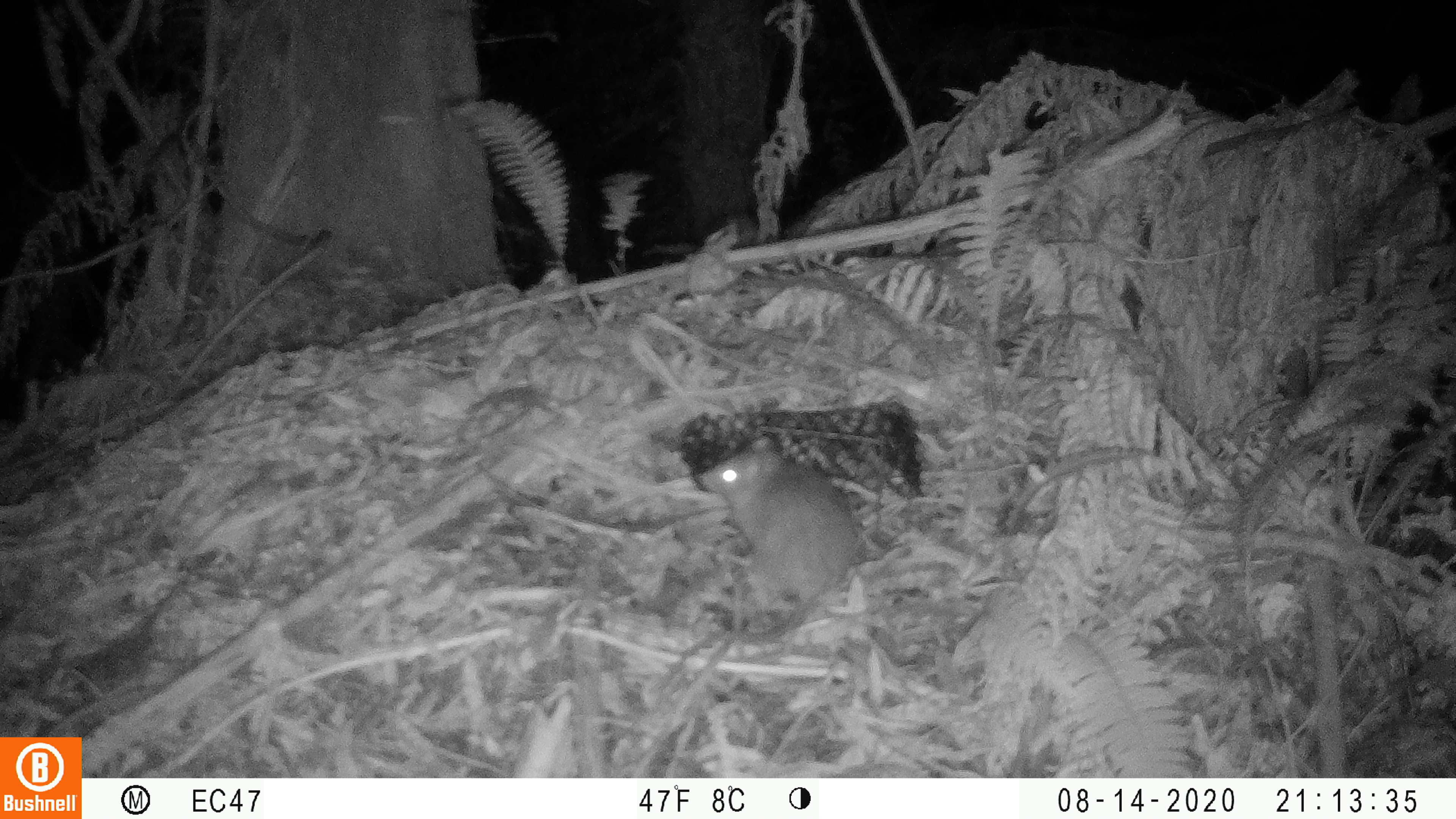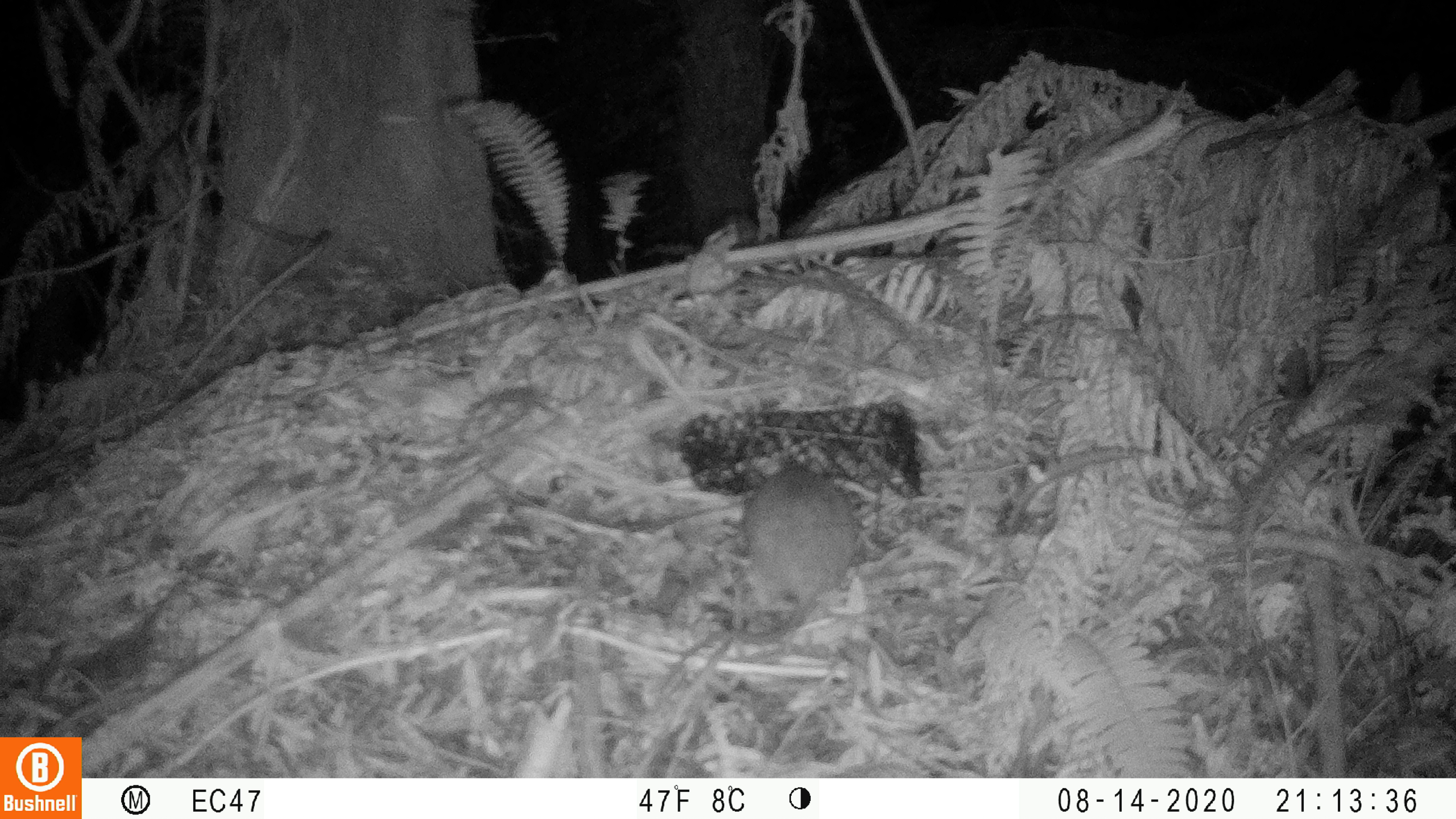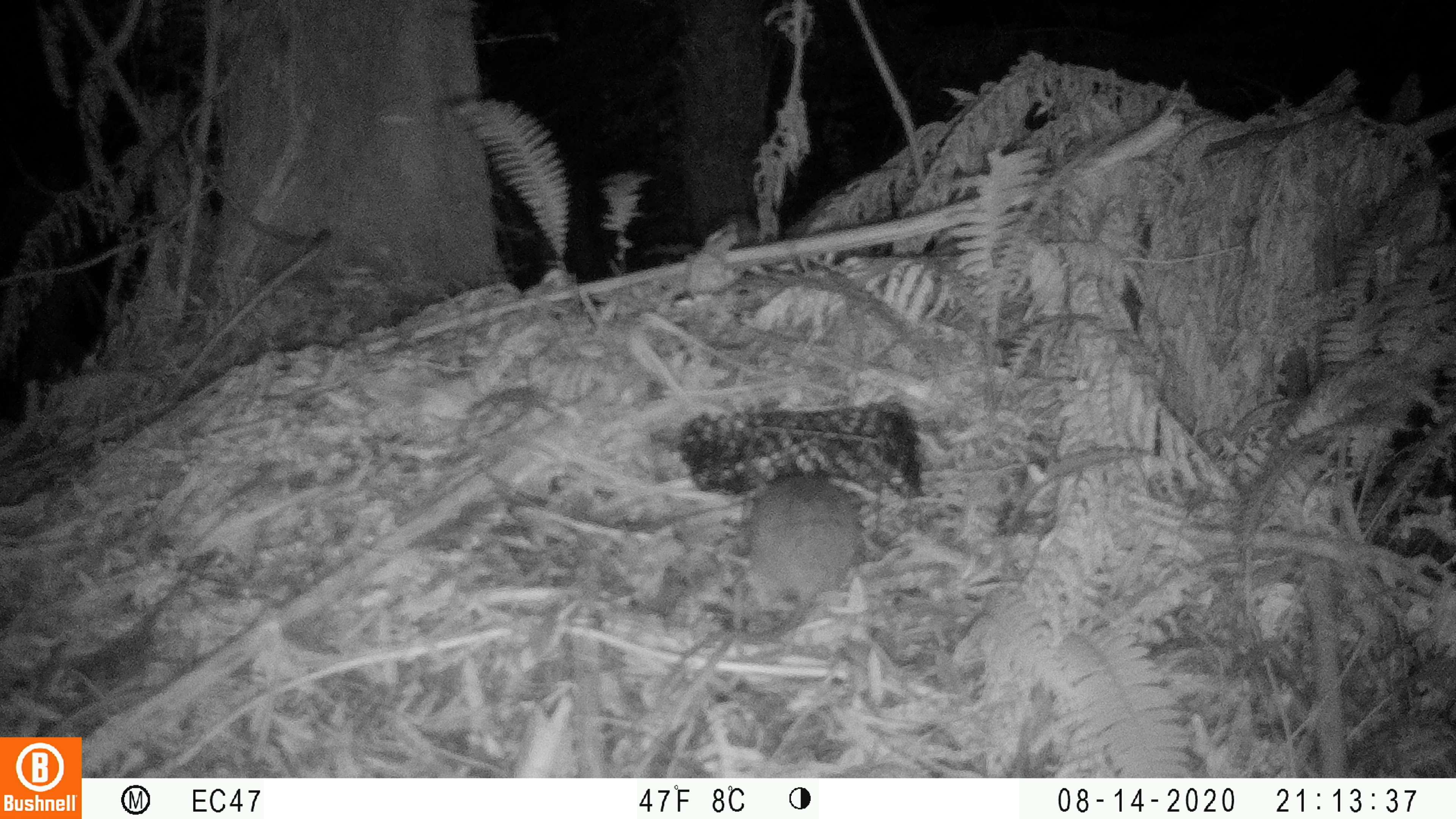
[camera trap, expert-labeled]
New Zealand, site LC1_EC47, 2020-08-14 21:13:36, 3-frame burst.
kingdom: Animalia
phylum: Chordata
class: Mammalia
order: Rodentia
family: Muridae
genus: Rattus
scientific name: Rattus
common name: rat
Rat (Rattus).